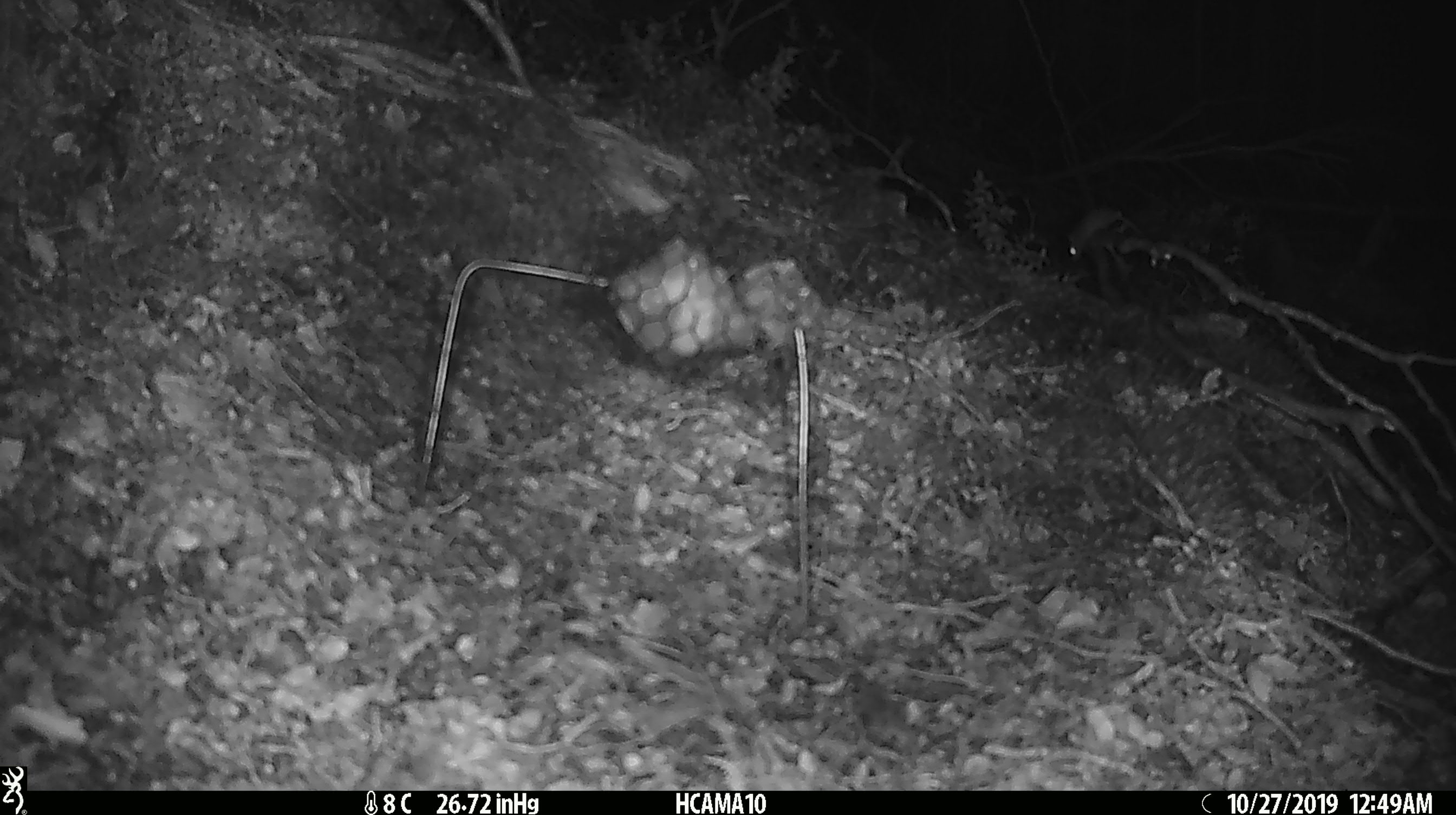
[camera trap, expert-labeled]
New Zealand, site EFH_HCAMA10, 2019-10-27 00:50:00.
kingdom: Animalia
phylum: Chordata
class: Mammalia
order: Rodentia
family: Muridae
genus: Mus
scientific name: Mus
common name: mouse